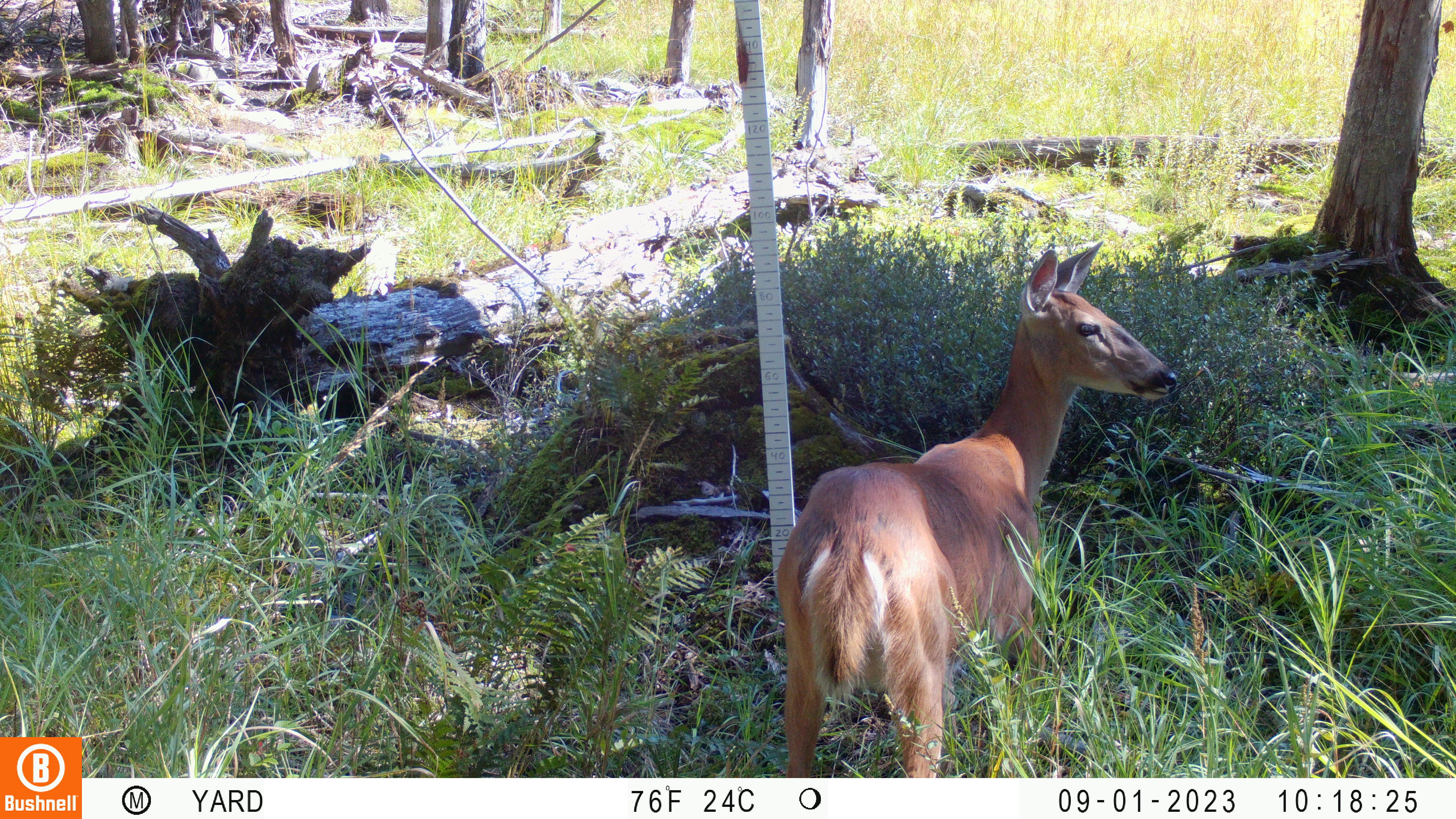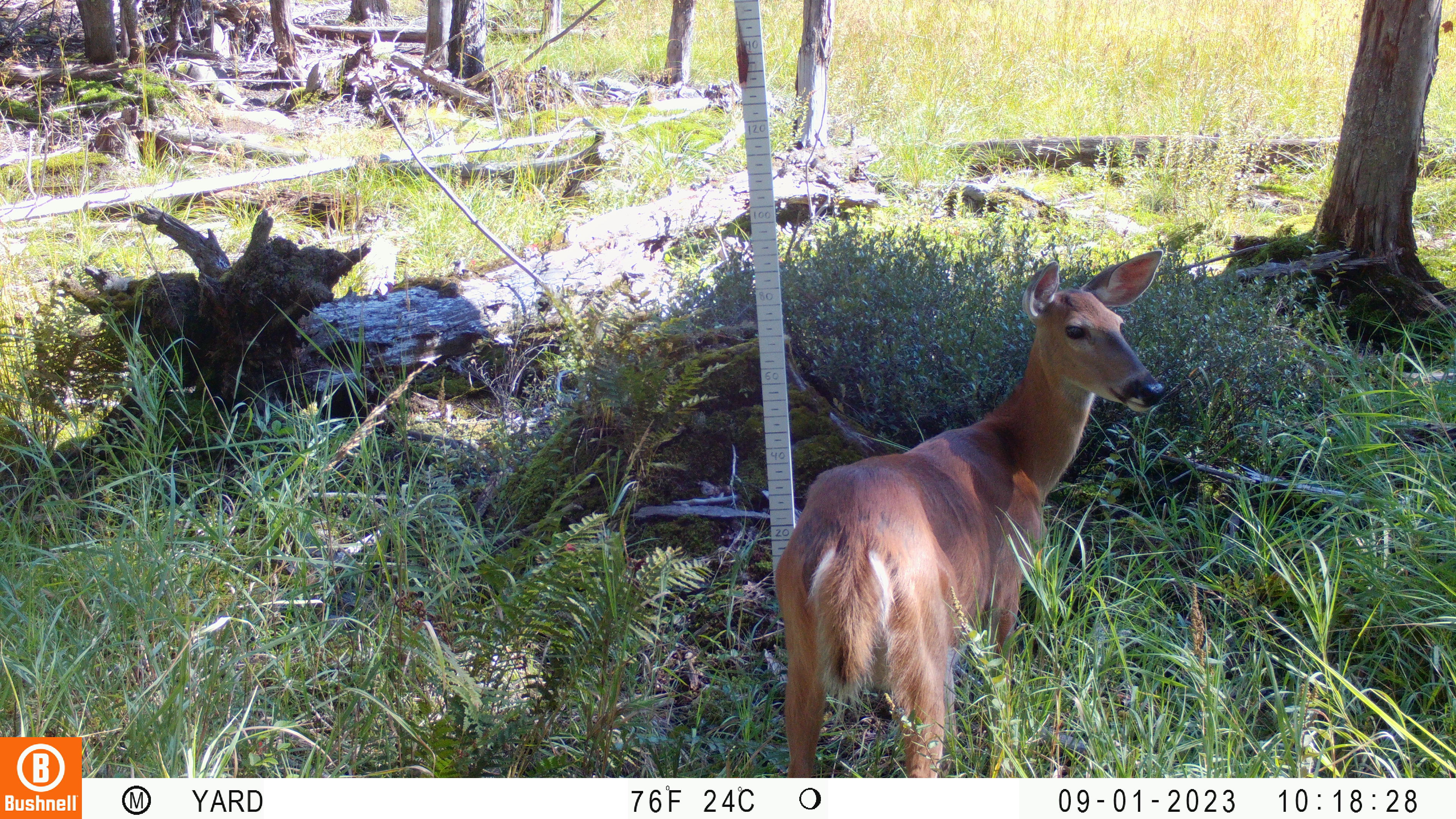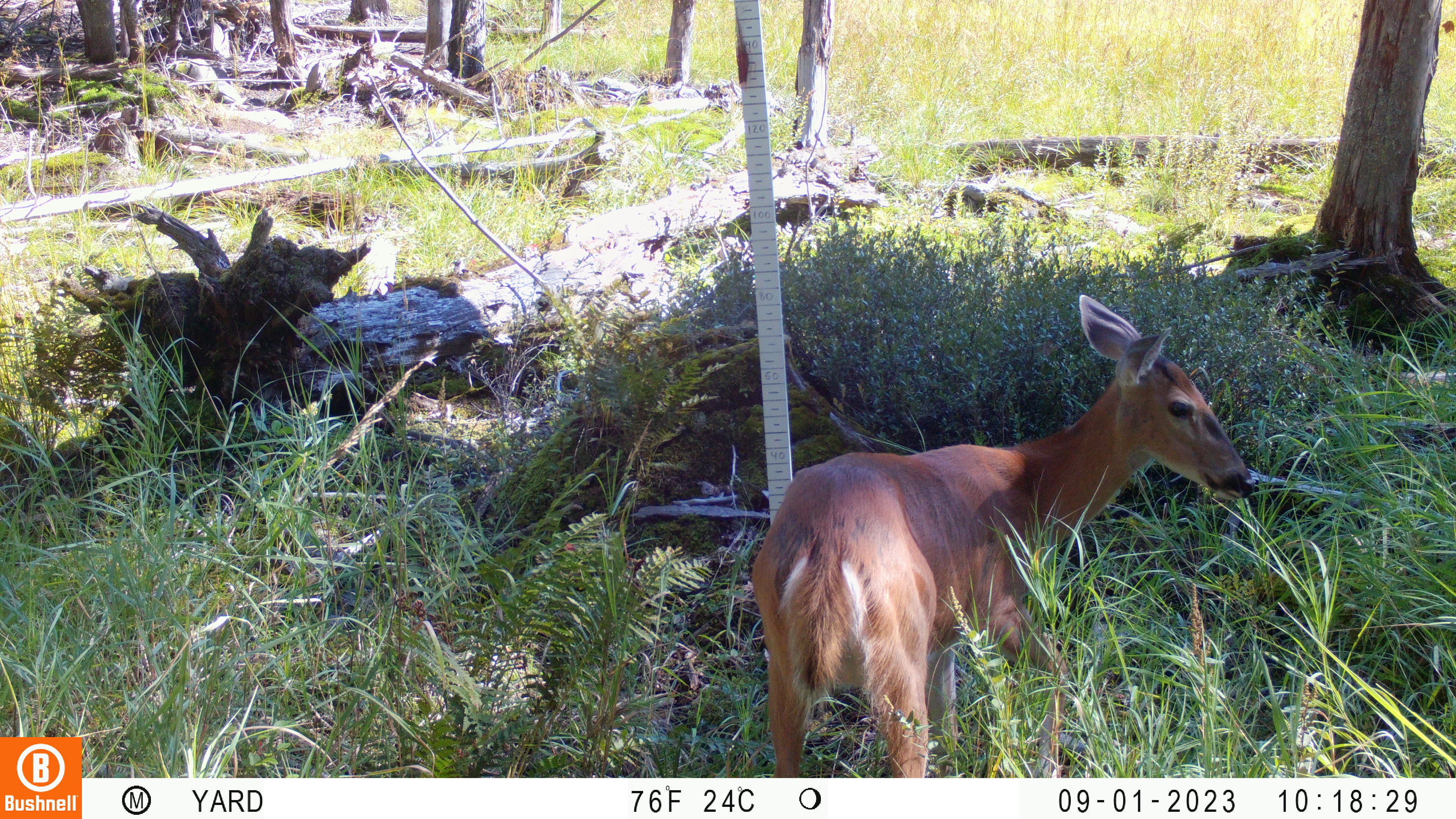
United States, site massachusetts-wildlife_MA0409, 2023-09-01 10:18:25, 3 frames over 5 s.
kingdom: Animalia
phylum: Chordata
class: Mammalia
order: Artiodactyla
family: Cervidae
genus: Odocoileus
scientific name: Odocoileus virginianus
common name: white-tailed deer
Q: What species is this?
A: White-tailed deer (Odocoileus virginianus).